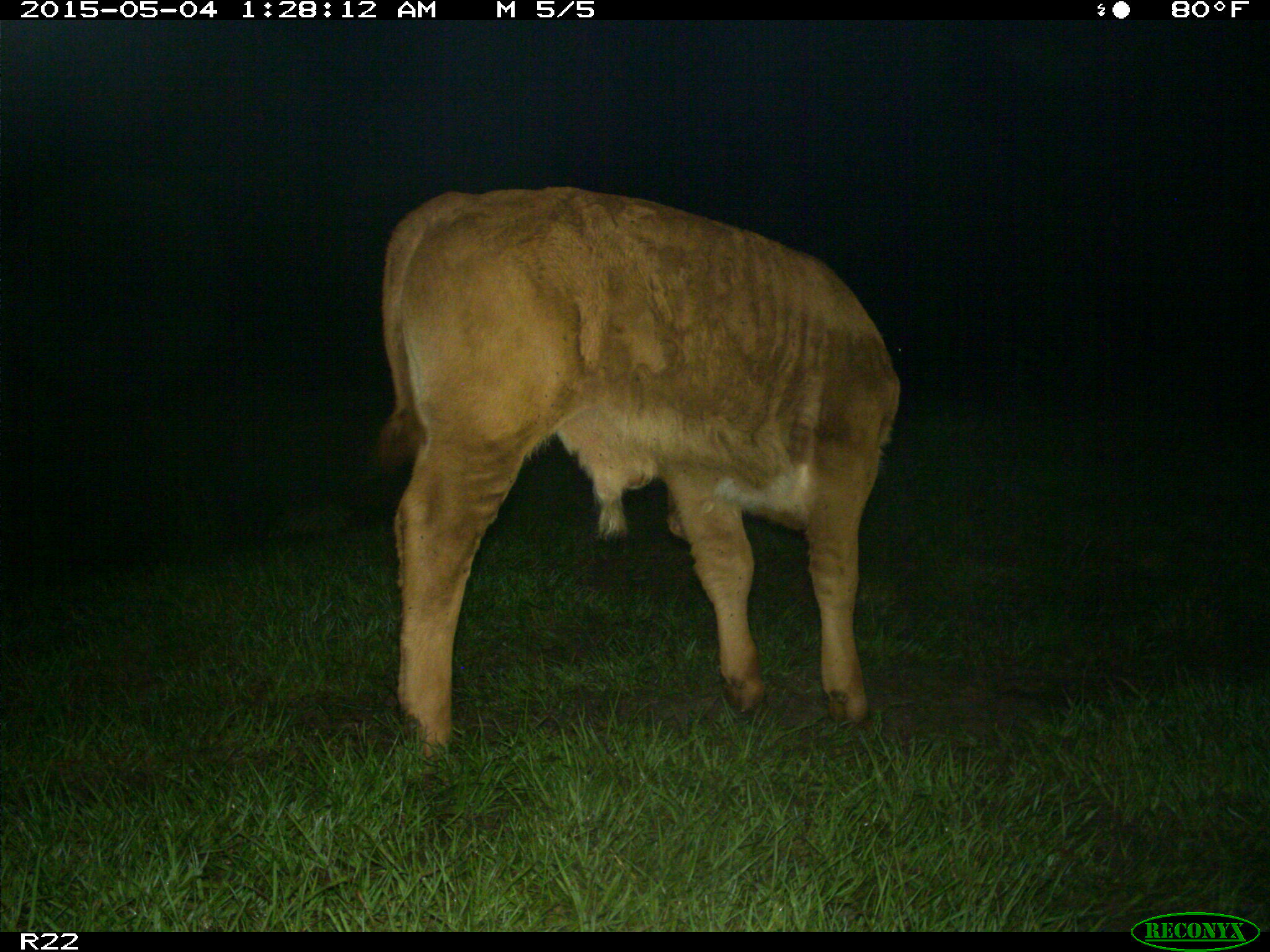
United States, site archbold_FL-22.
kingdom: Animalia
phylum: Chordata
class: Mammalia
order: Artiodactyla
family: Bovidae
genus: Bos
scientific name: Bos taurus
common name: domestic cow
Bos taurus (domestic cow).